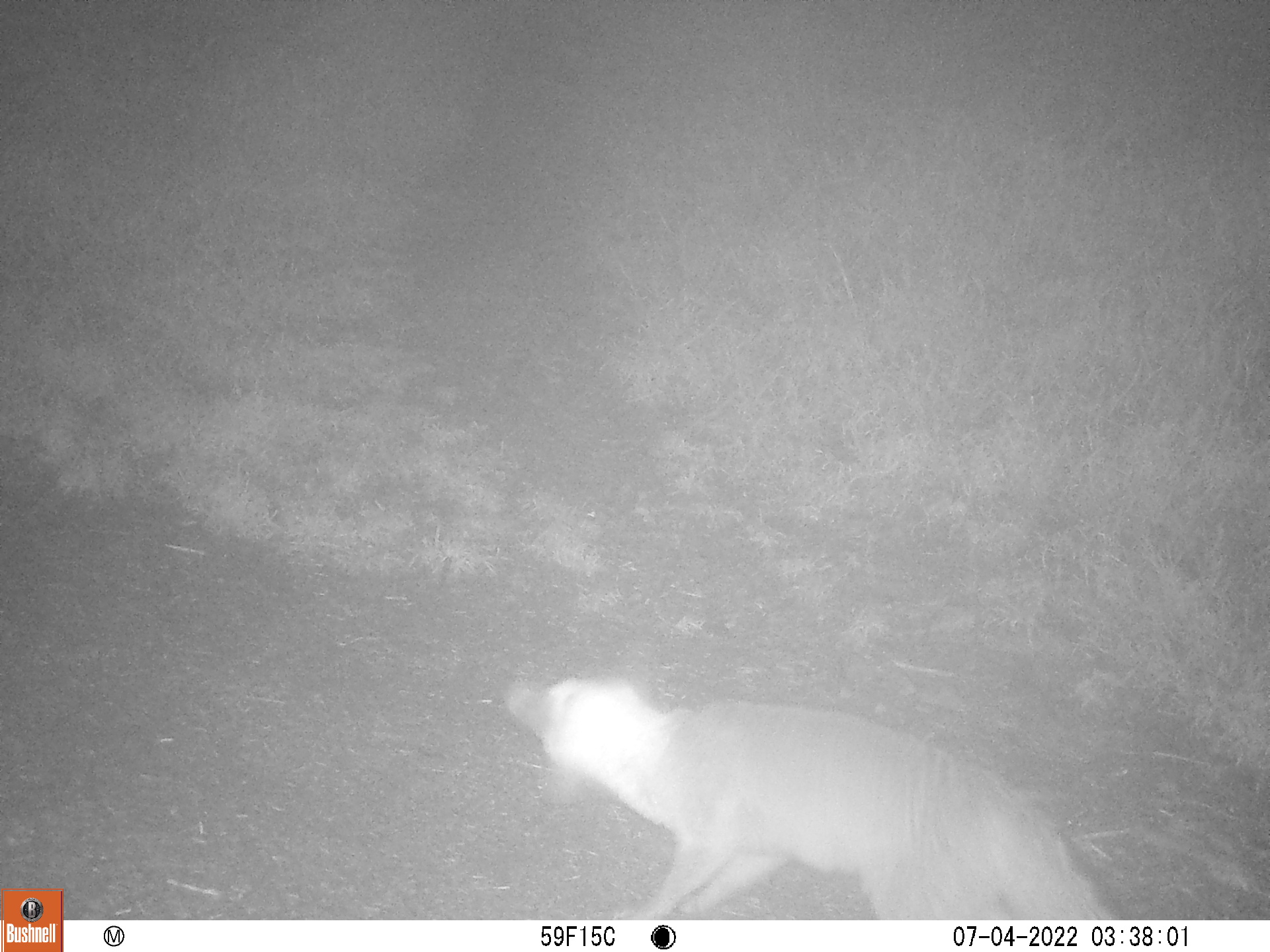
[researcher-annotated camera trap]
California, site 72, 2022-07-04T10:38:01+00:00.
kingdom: Animalia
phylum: Chordata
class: Mammalia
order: Carnivora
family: Canidae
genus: Urocyon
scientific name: Urocyon cinereoargenteus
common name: gray fox